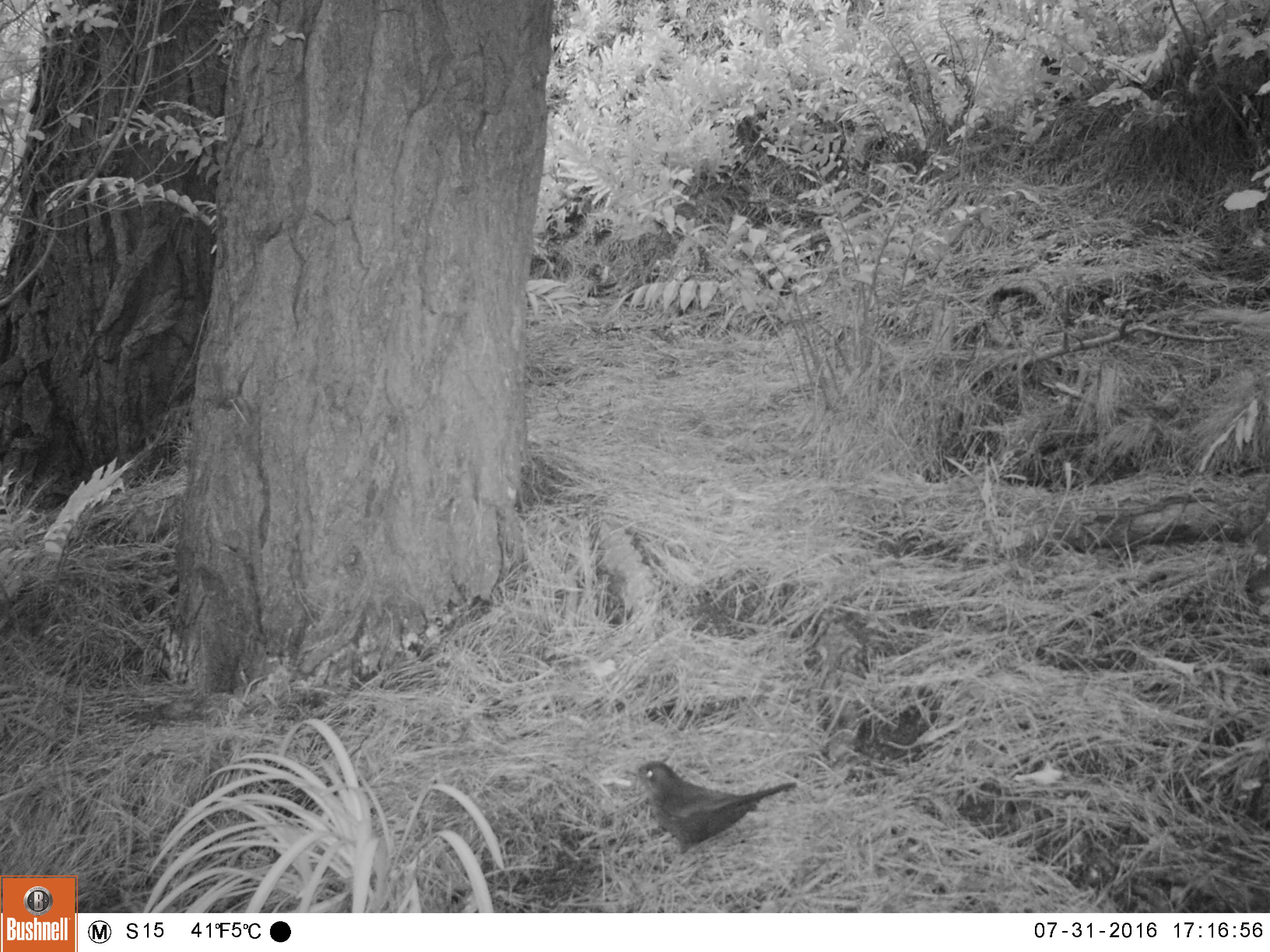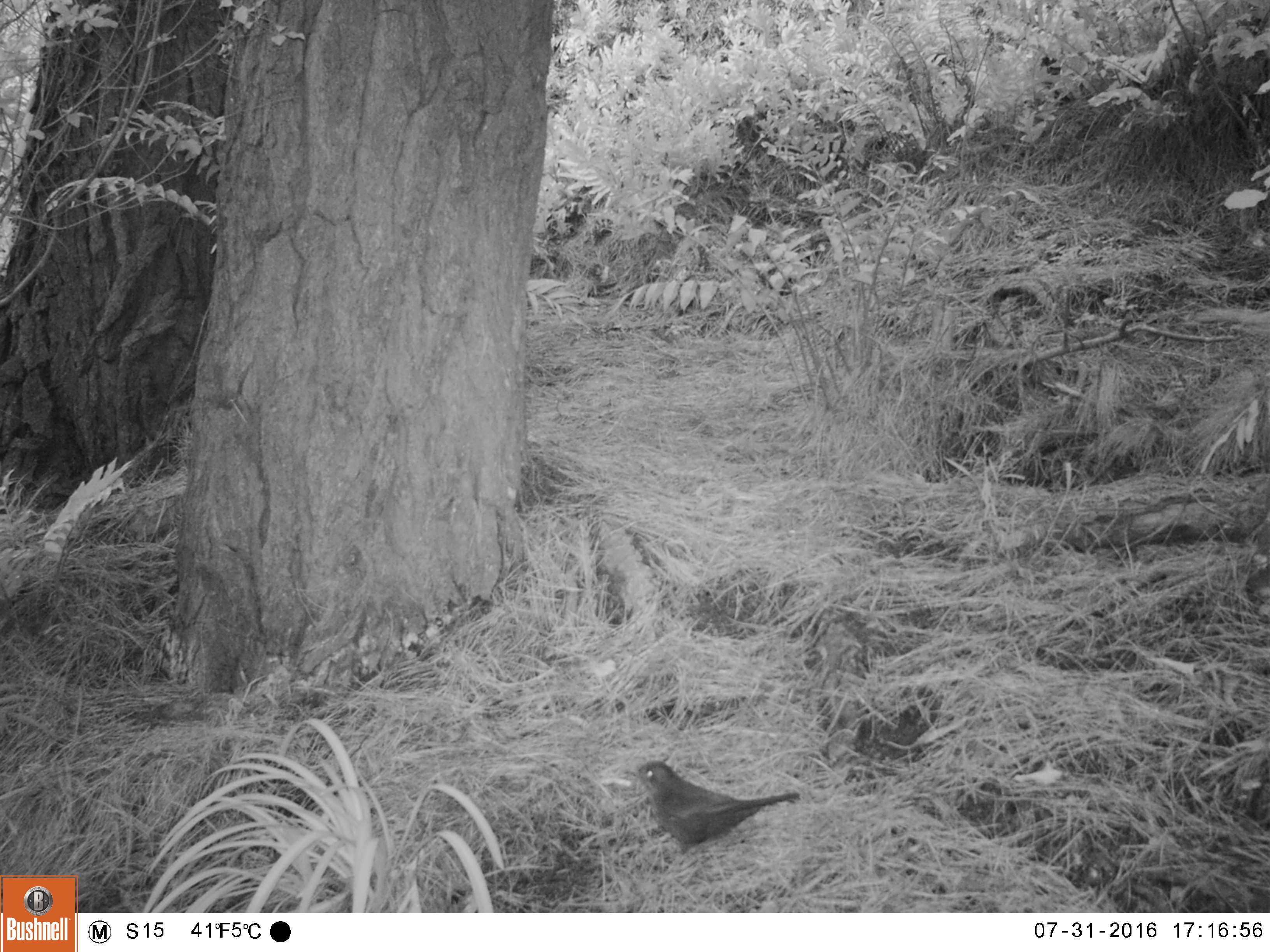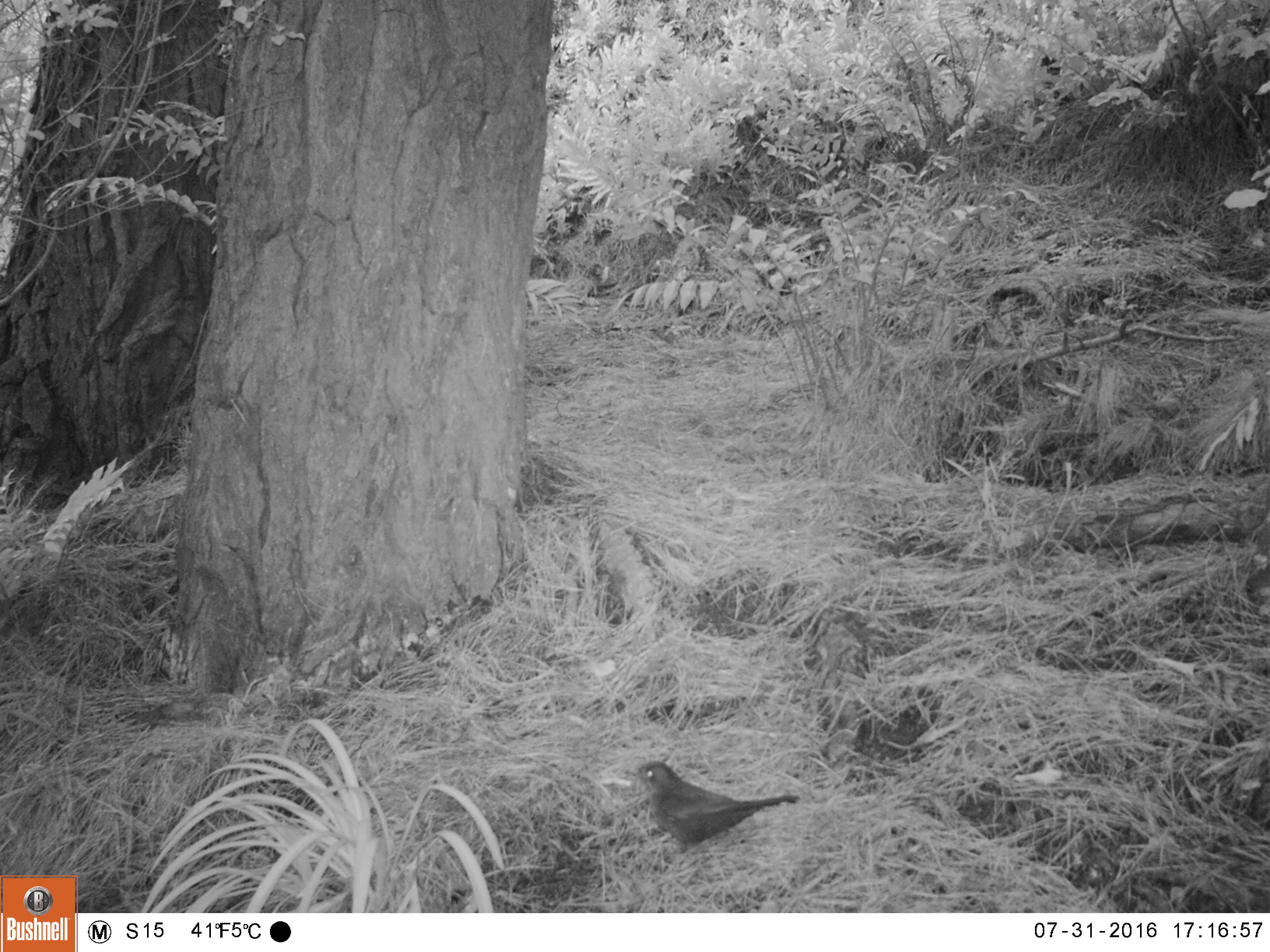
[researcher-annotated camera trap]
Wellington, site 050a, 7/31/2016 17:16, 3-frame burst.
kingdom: Animalia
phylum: Chordata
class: Aves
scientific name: Aves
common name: bird